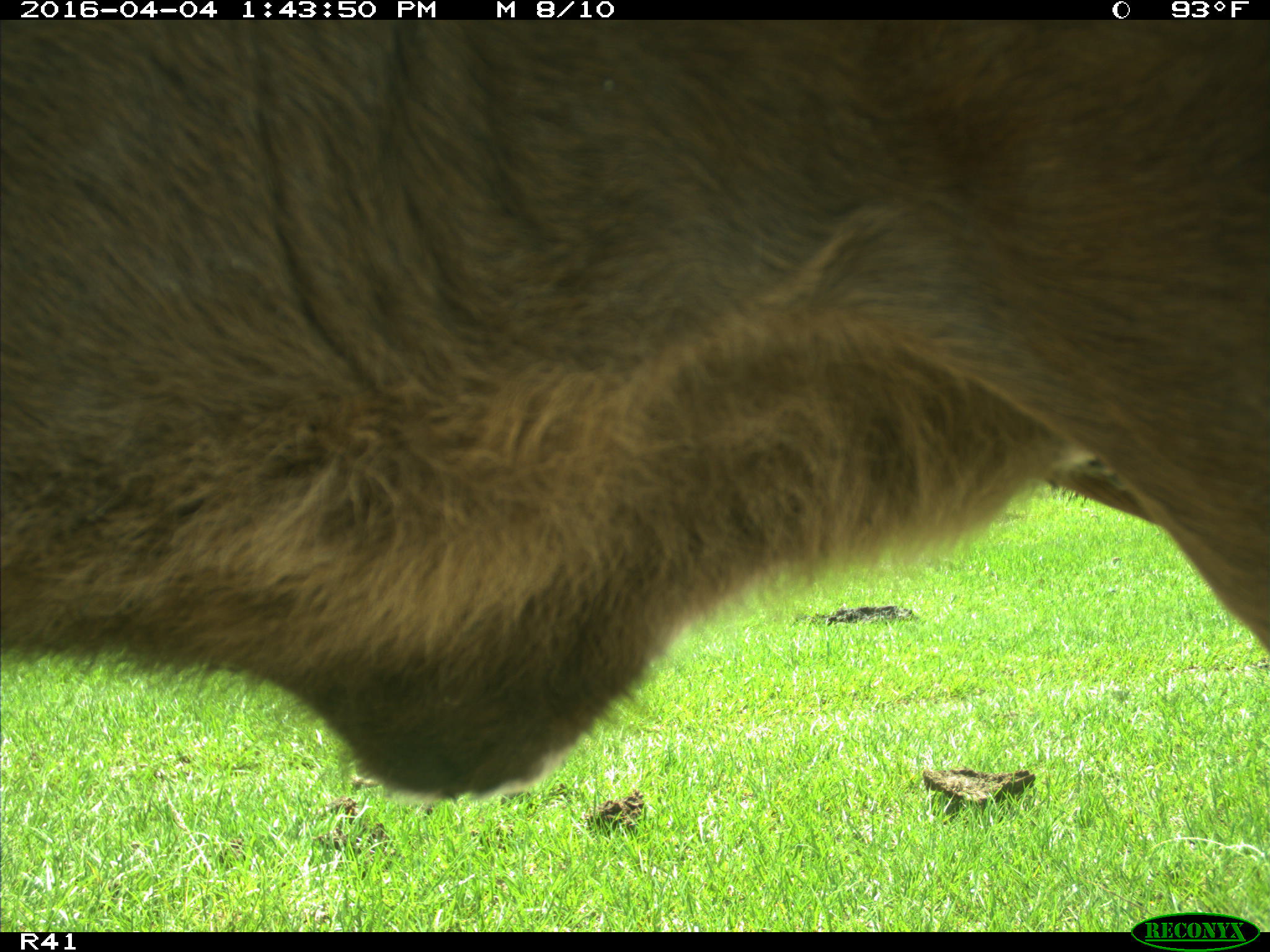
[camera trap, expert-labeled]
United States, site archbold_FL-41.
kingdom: Animalia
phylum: Chordata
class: Mammalia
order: Artiodactyla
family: Bovidae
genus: Bos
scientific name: Bos taurus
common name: domestic cow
Bos taurus (domestic cow).